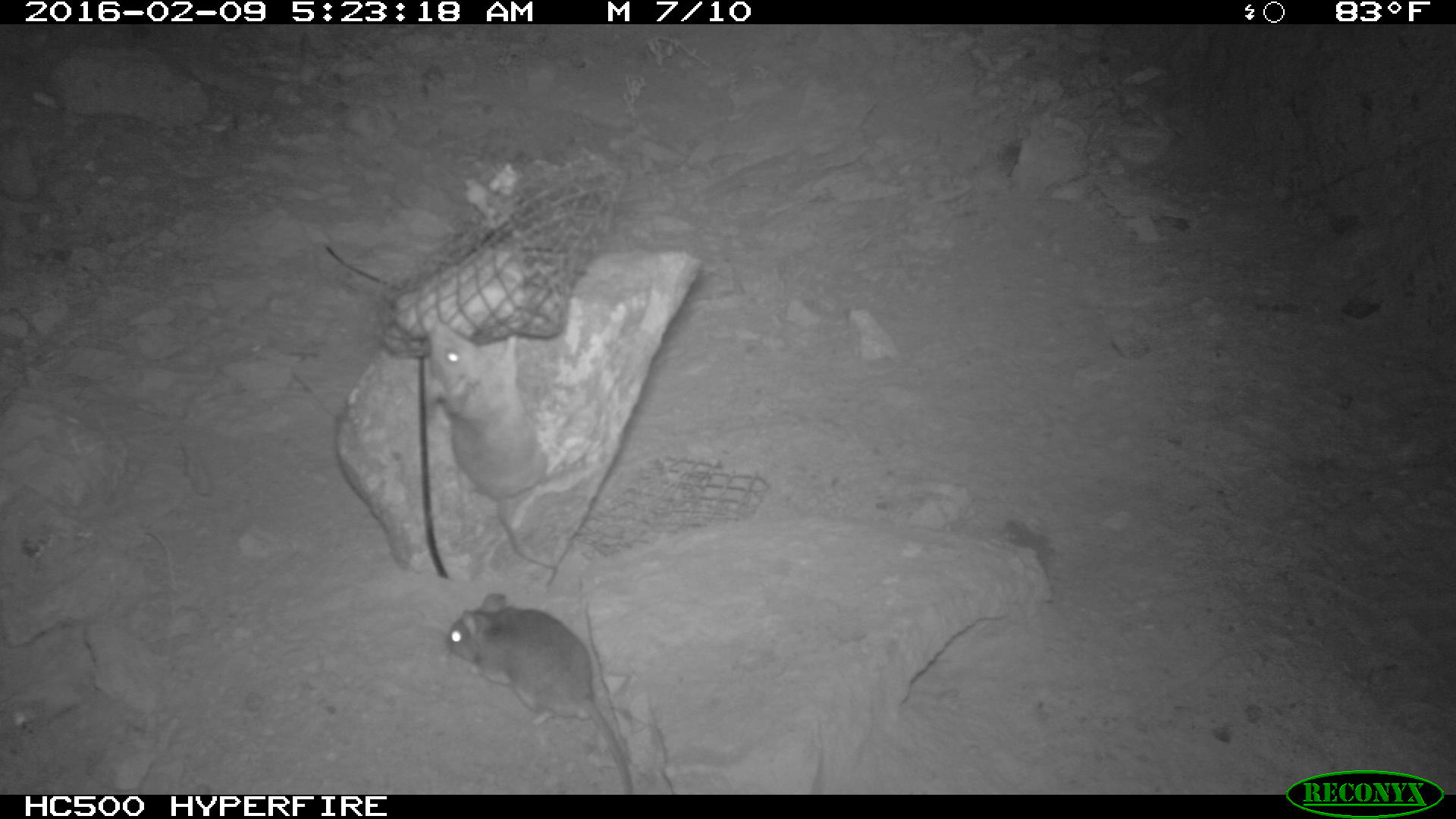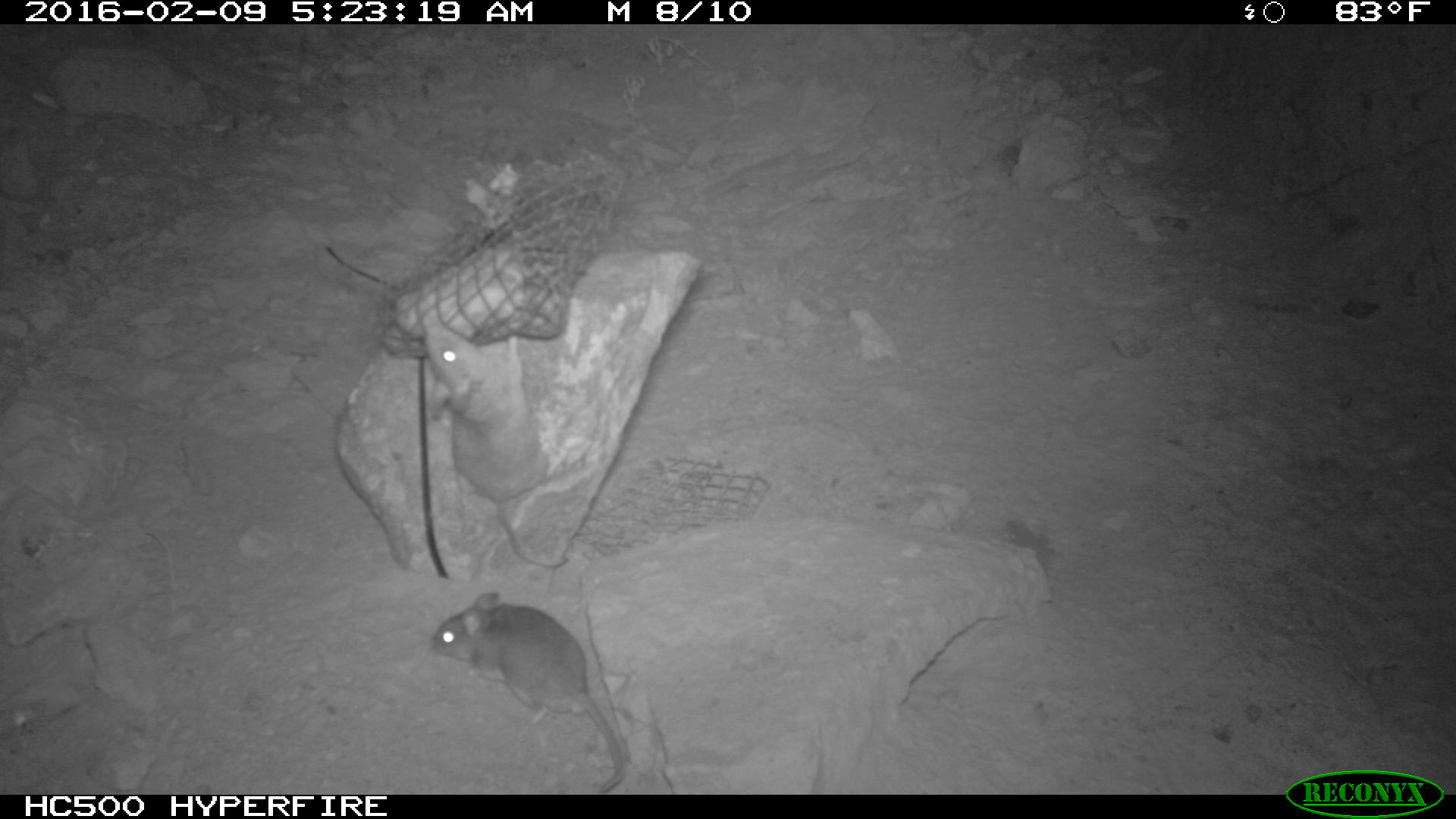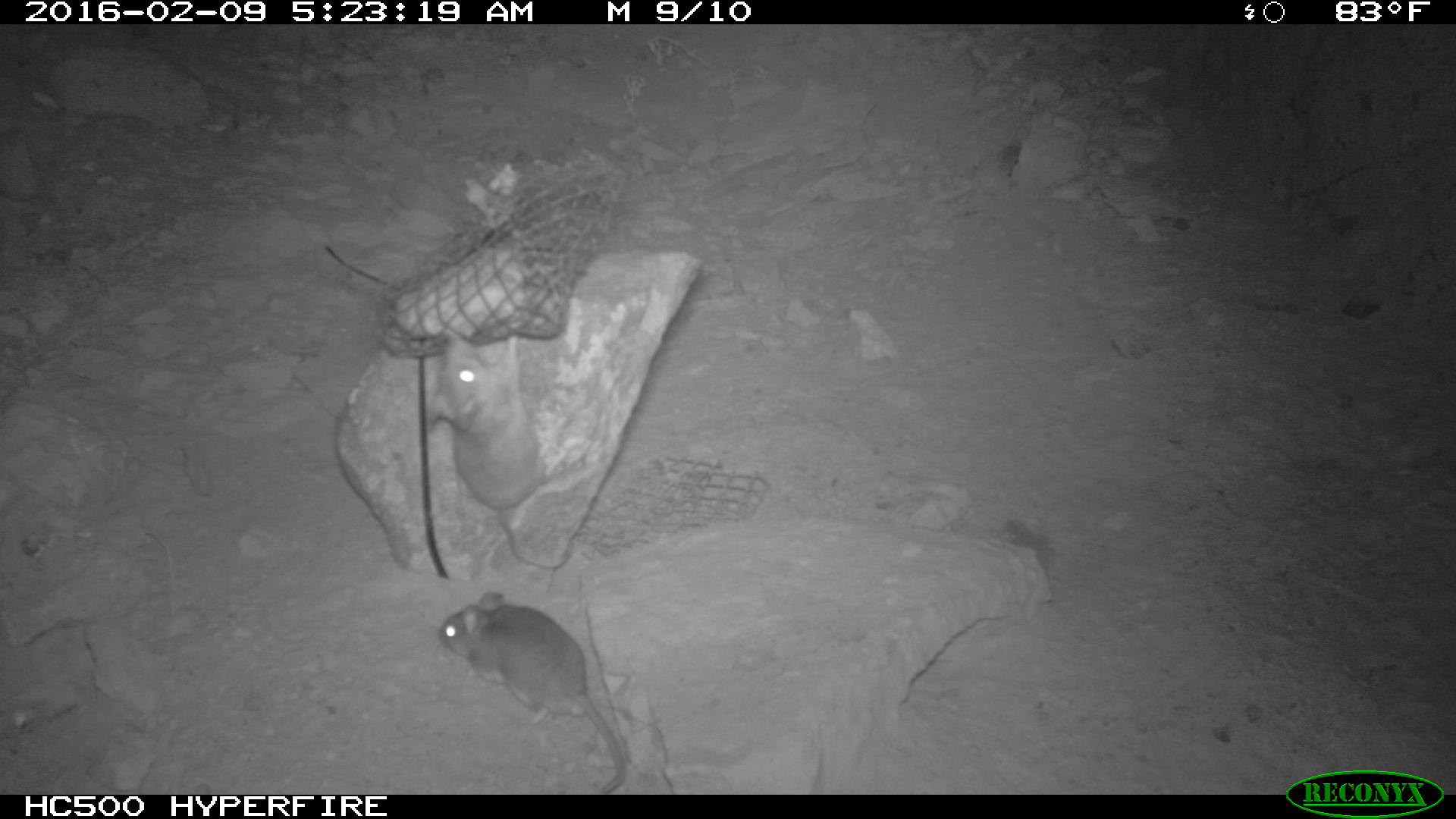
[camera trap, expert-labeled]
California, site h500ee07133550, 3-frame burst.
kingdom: Animalia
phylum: Chordata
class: Mammalia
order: Rodentia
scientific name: Rodentia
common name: rodent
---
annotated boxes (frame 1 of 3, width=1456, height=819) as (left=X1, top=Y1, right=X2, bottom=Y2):
rodent: (left=445, top=595, right=635, bottom=794); (left=425, top=321, right=557, bottom=588)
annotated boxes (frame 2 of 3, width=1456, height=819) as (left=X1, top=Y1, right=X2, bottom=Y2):
rodent: (left=431, top=590, right=623, bottom=792); (left=425, top=315, right=569, bottom=568)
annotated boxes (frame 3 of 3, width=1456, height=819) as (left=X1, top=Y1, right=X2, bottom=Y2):
rodent: (left=438, top=590, right=627, bottom=793); (left=419, top=330, right=576, bottom=570)